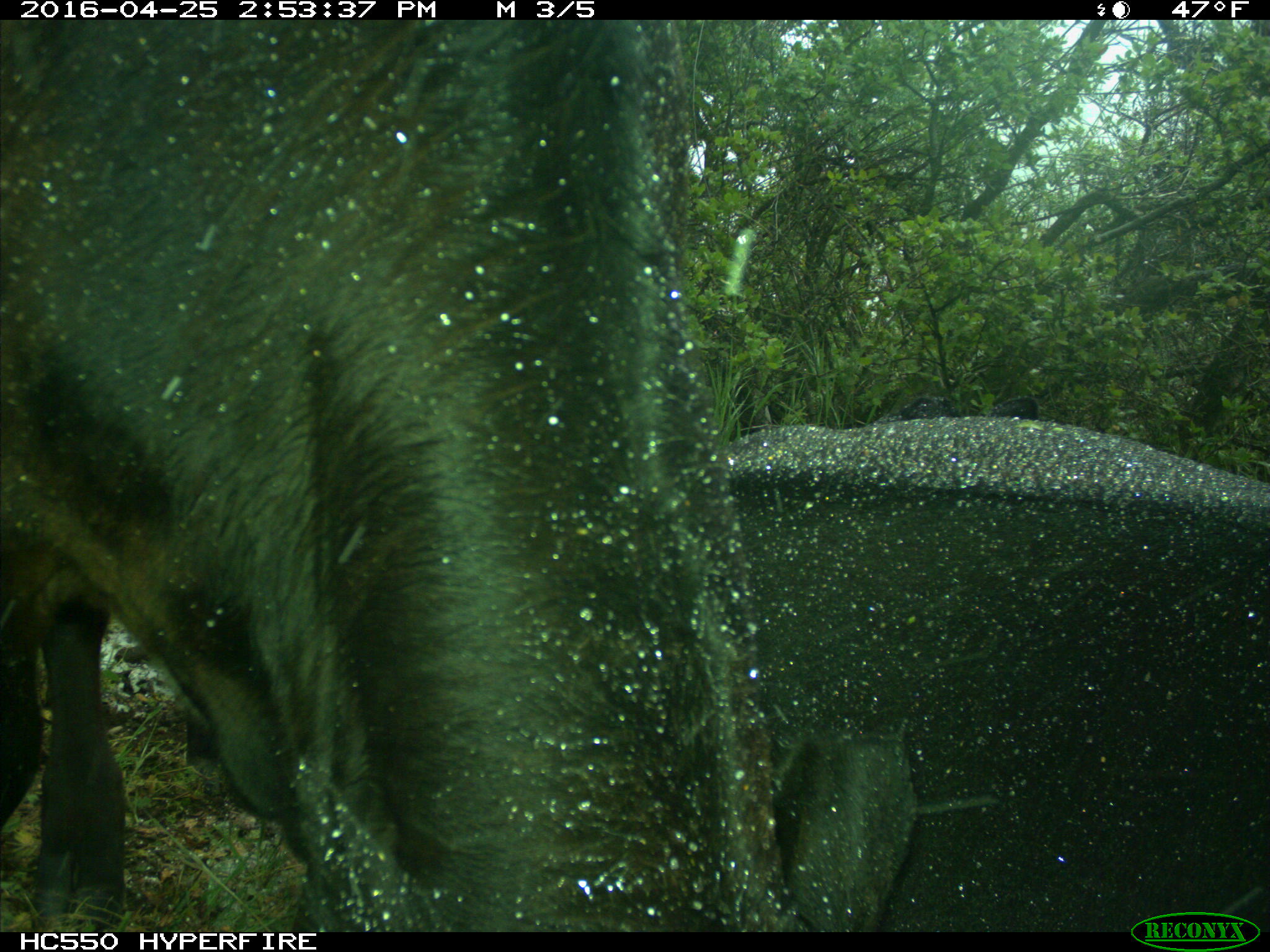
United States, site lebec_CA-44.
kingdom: Animalia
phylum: Chordata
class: Mammalia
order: Artiodactyla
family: Bovidae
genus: Bos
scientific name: Bos taurus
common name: domestic cow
Bos taurus (domestic cow).